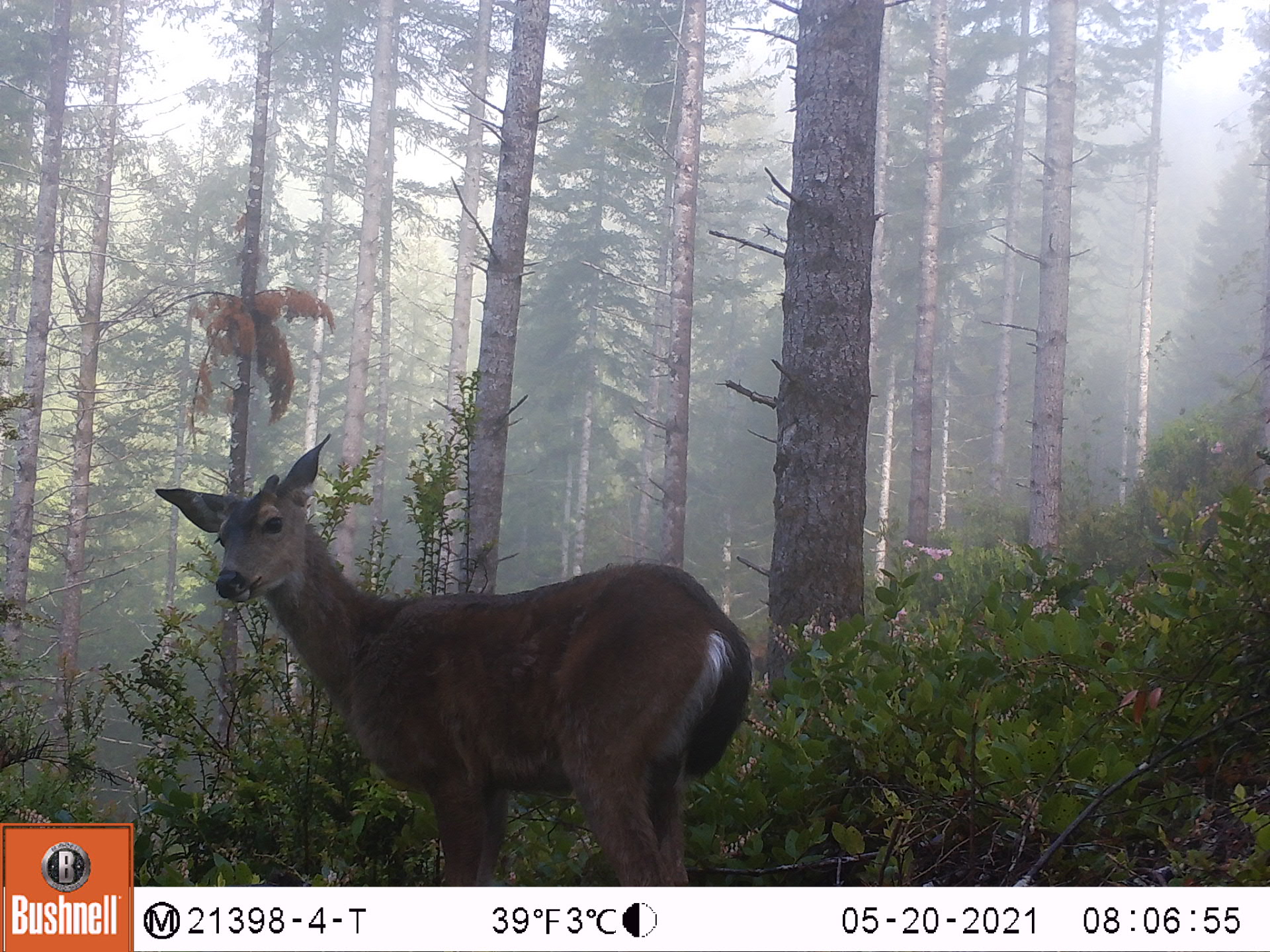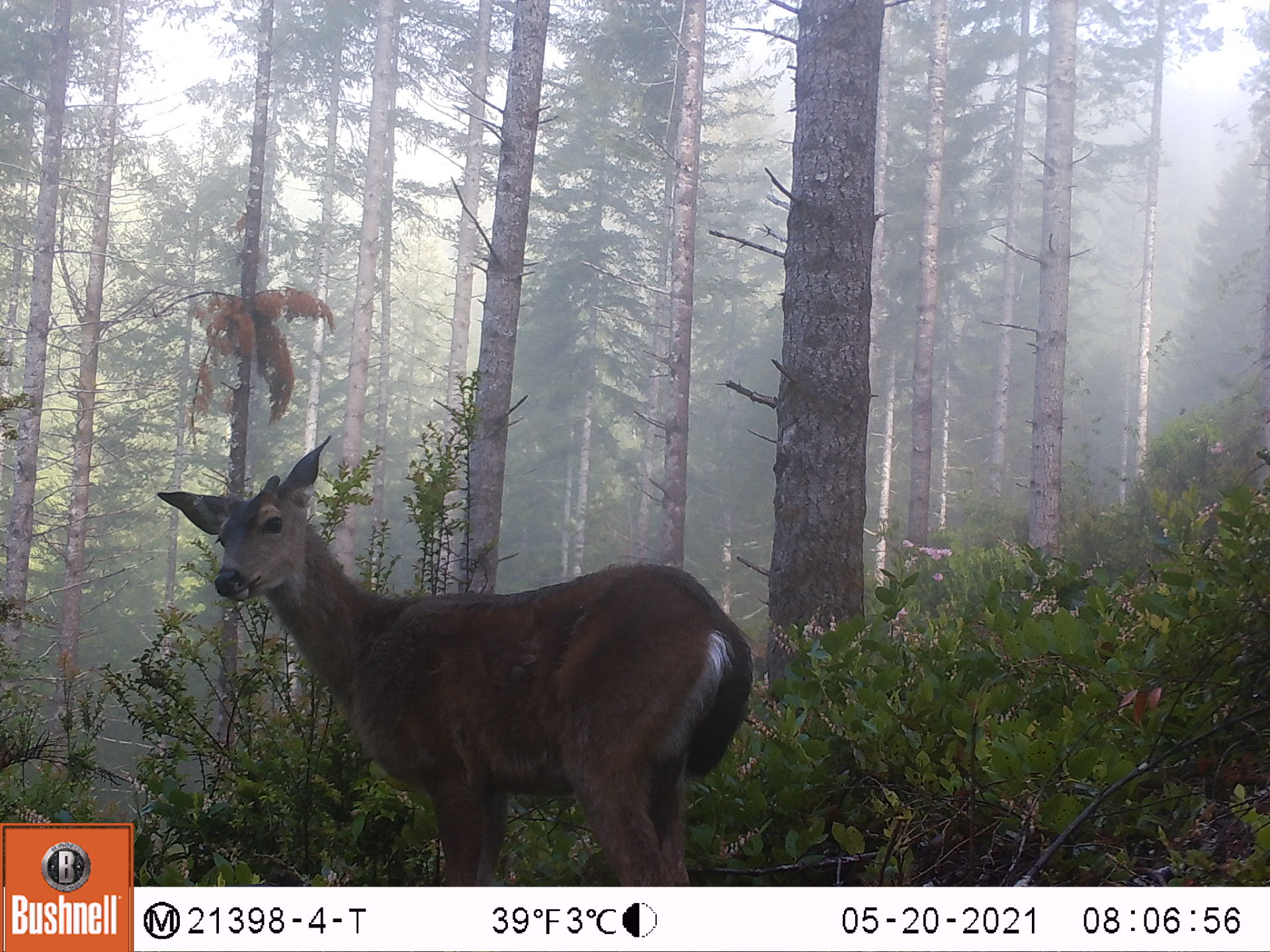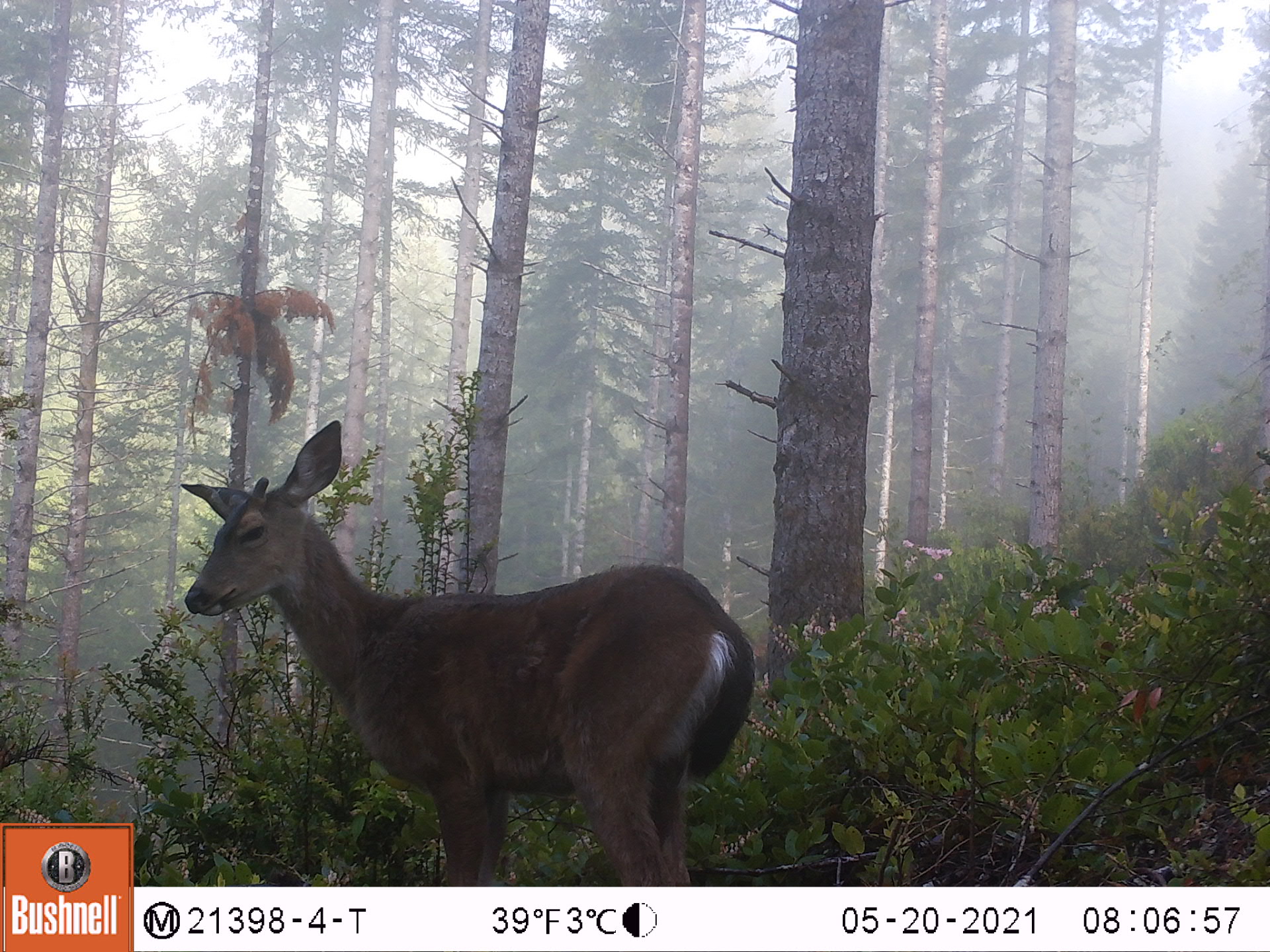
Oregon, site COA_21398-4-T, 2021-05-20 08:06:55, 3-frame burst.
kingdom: Animalia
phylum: Chordata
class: Mammalia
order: Artiodactyla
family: Cervidae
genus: Odocoileus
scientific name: Odocoileus hemionus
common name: black-tailed deer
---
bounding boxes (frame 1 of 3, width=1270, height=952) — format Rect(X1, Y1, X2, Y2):
black-tailed deer: Rect(136, 427, 764, 871)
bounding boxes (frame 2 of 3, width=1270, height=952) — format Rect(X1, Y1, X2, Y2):
black-tailed deer: Rect(150, 432, 762, 869)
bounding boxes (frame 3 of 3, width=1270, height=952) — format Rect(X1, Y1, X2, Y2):
black-tailed deer: Rect(171, 406, 760, 874)